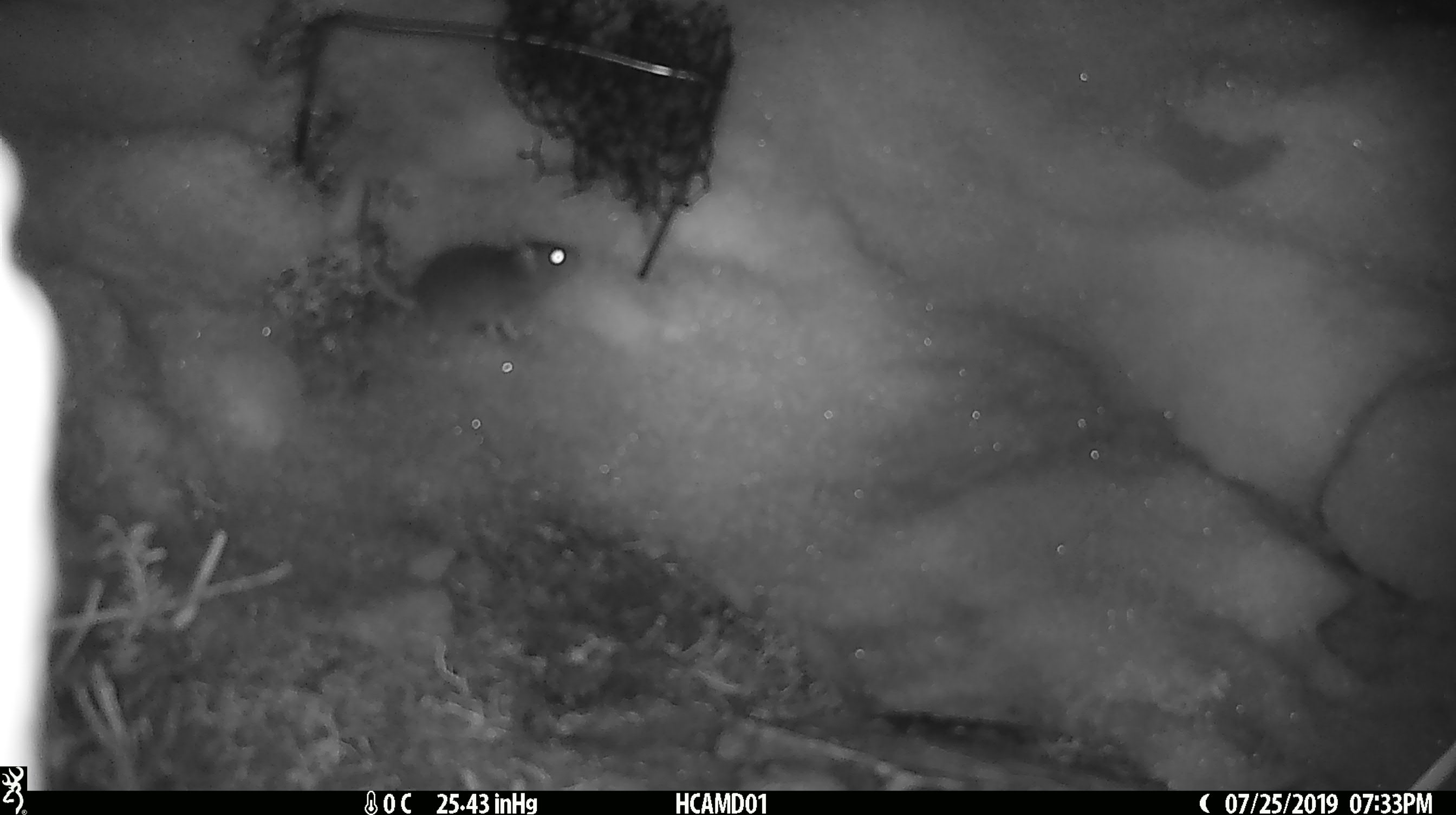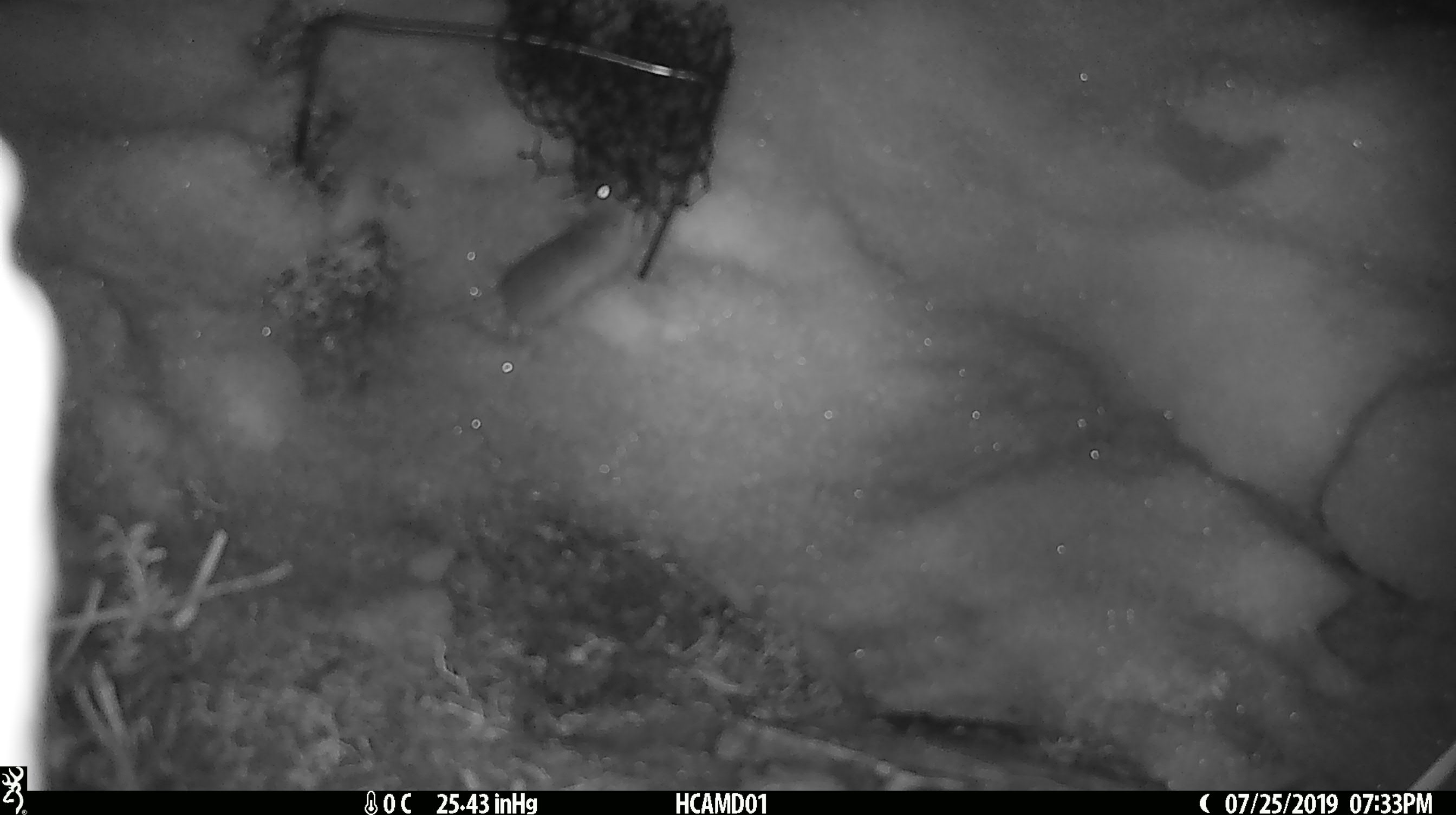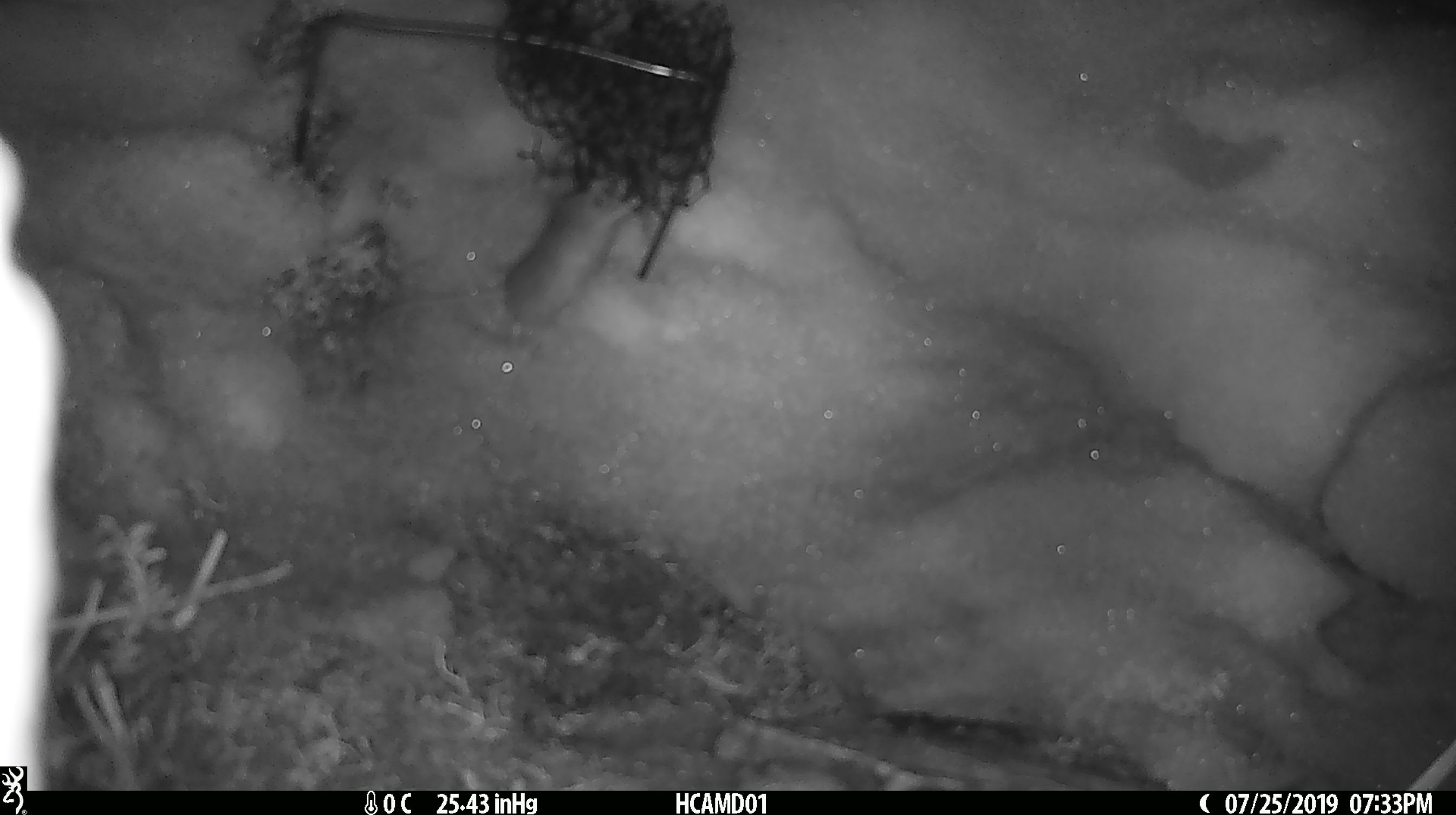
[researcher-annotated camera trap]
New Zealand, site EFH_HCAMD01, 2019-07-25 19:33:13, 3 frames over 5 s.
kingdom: Animalia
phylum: Chordata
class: Mammalia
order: Rodentia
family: Muridae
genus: Mus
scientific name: Mus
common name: mouse